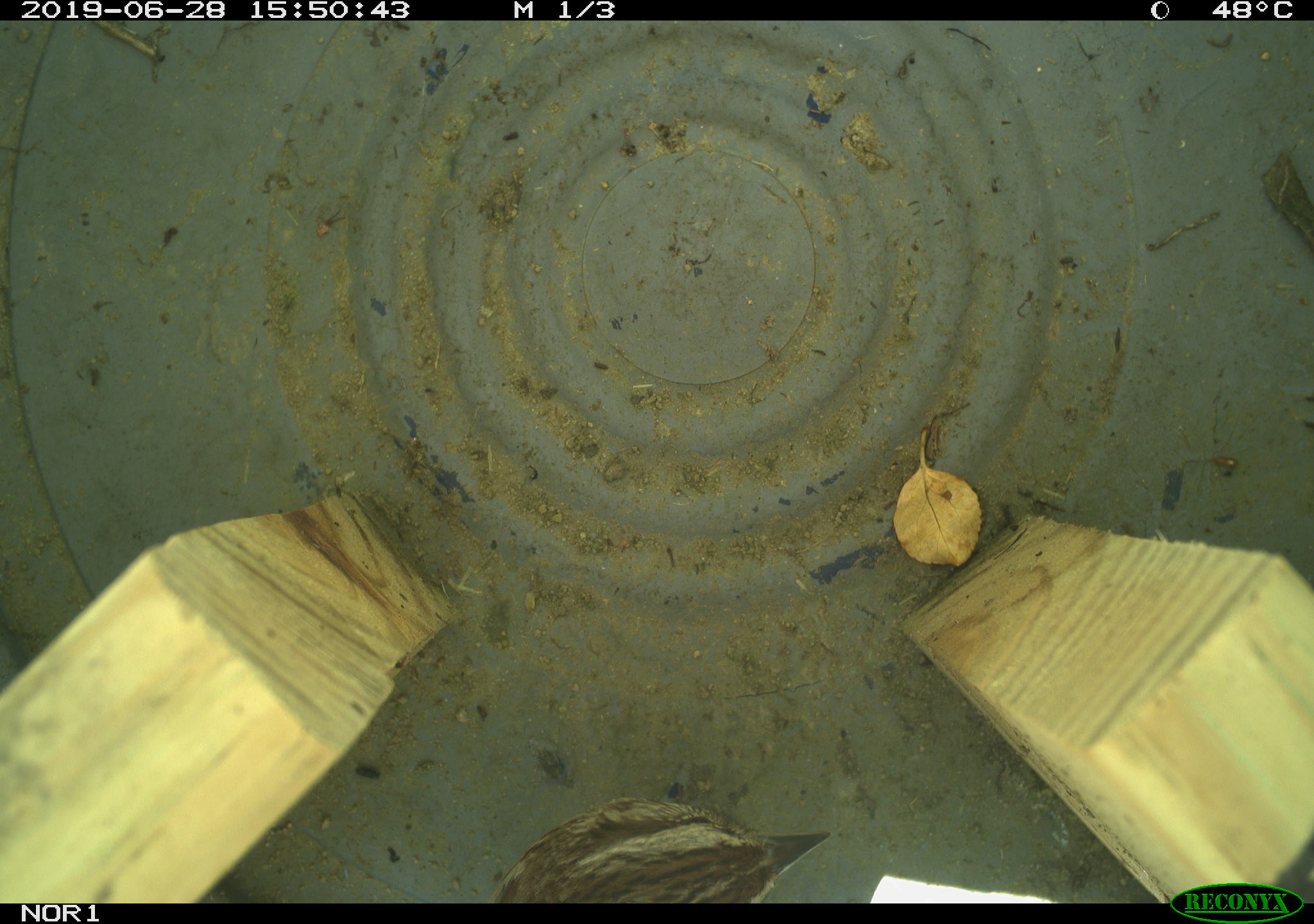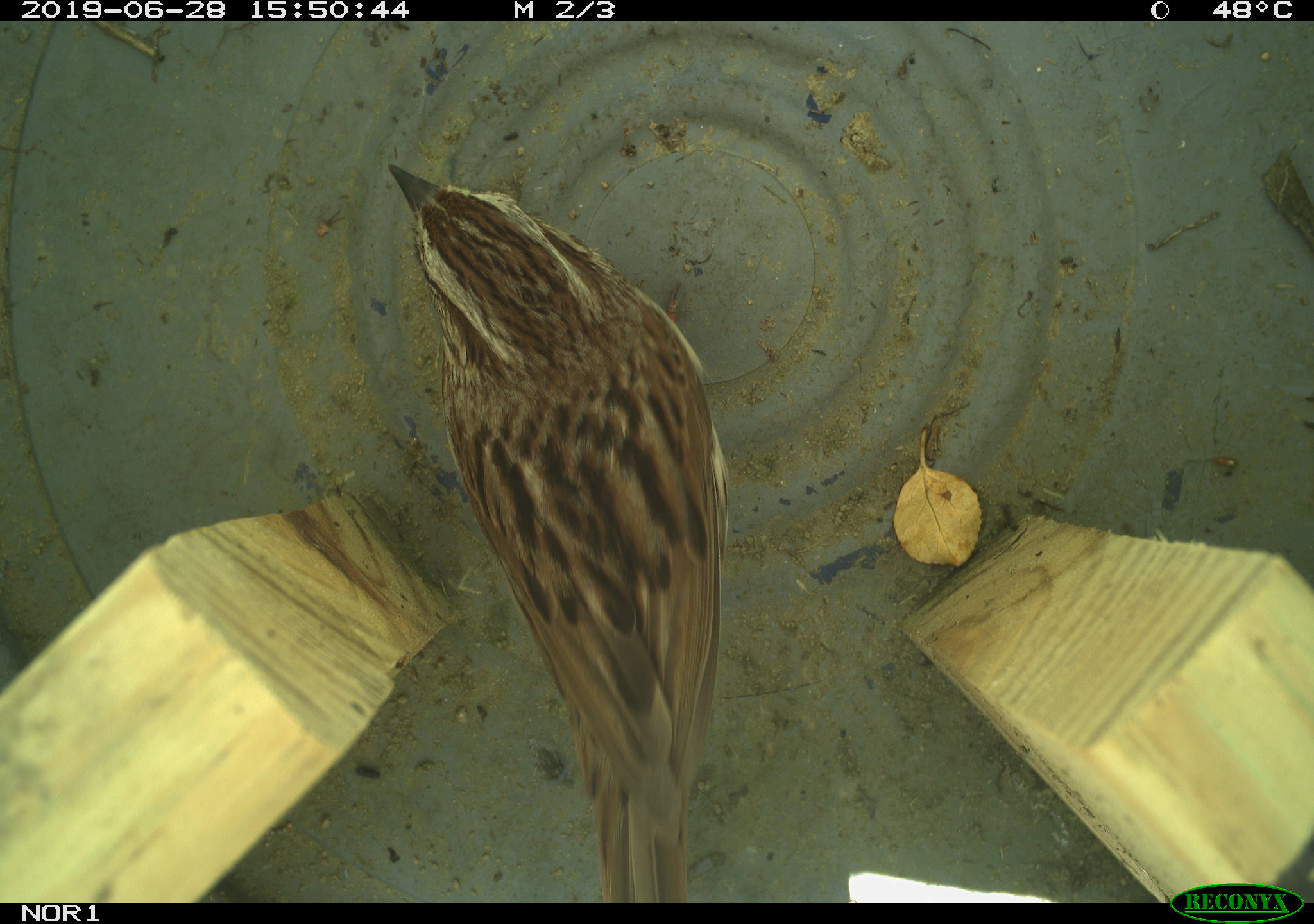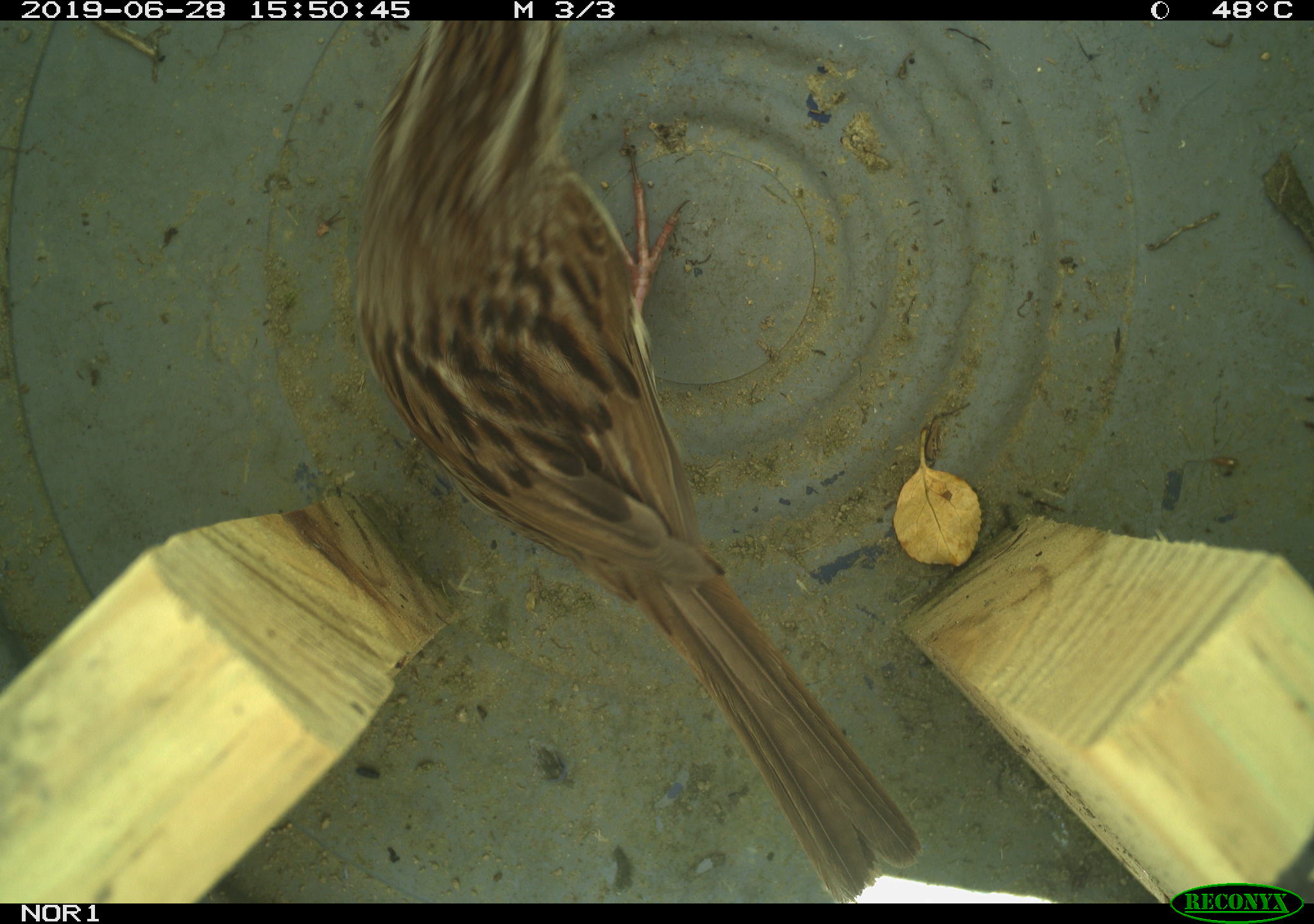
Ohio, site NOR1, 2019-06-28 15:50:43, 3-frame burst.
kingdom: Animalia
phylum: Chordata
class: Aves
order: Passeriformes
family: Passerellidae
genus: Melospiza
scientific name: Melospiza melodia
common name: song sparrow